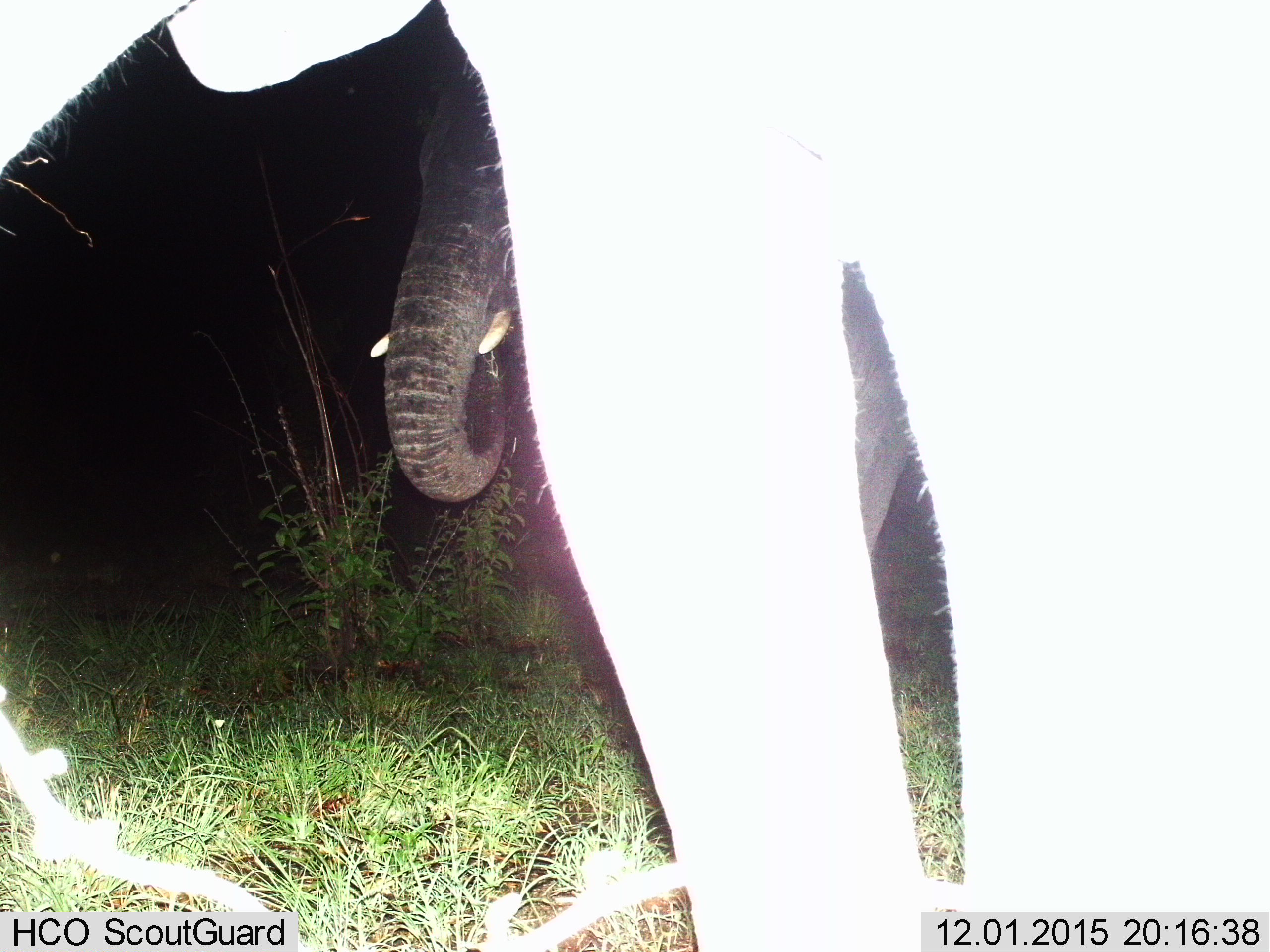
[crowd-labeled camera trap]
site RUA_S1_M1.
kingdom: Animalia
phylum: Chordata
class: Mammalia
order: Proboscidea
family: Elephantidae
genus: Loxodonta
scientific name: Loxodonta africana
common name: african bush elephant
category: elephant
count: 2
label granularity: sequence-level